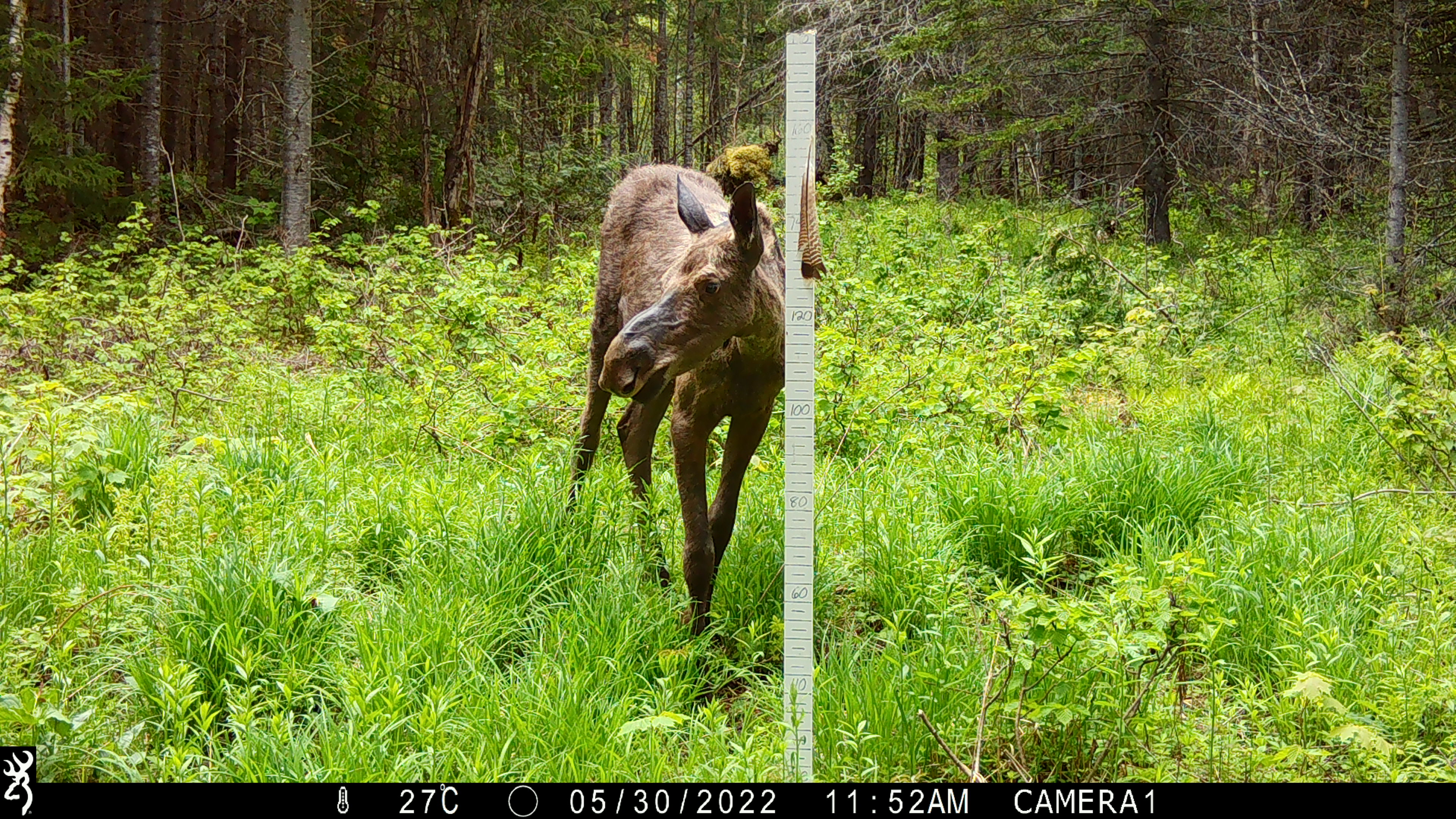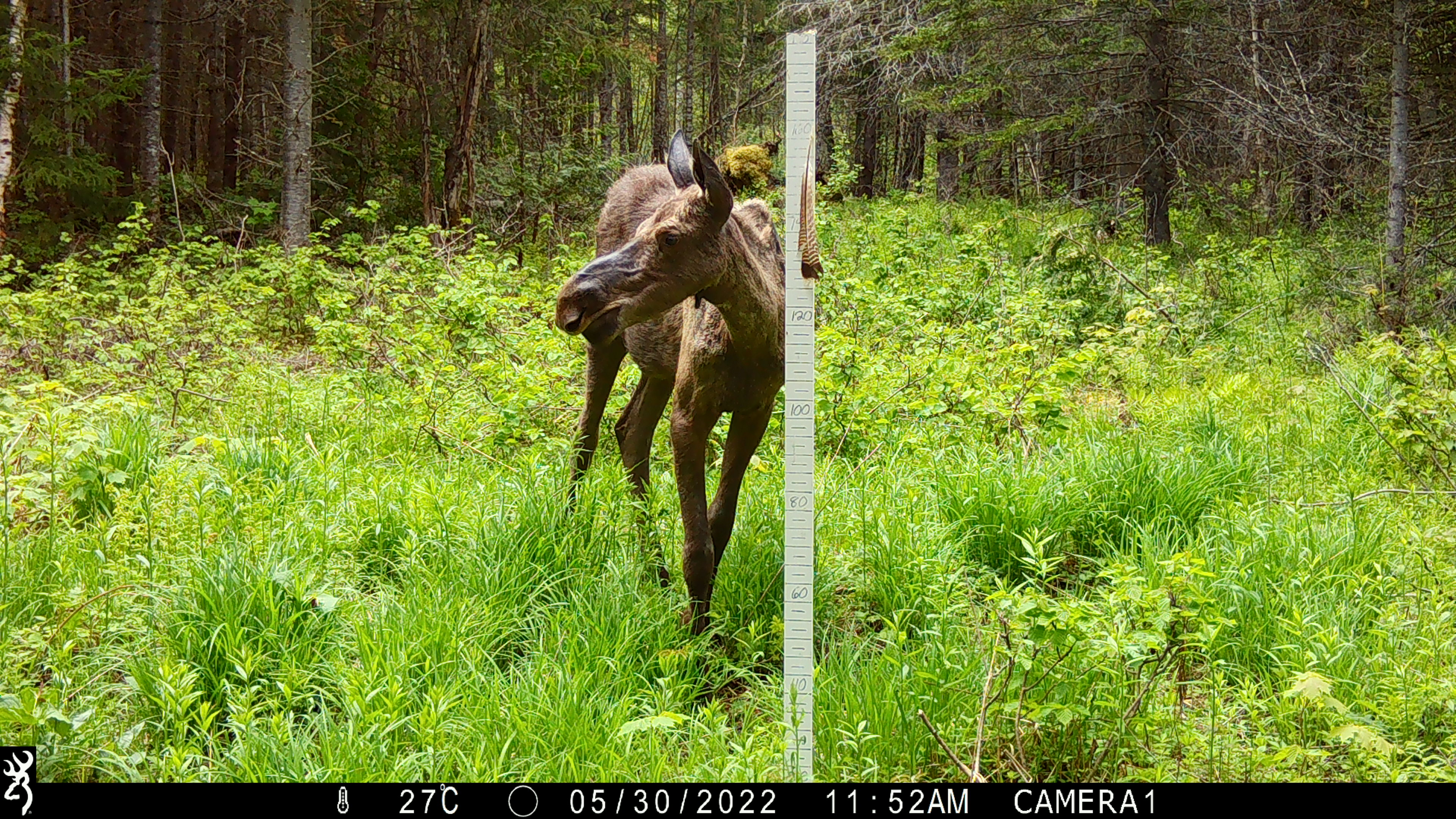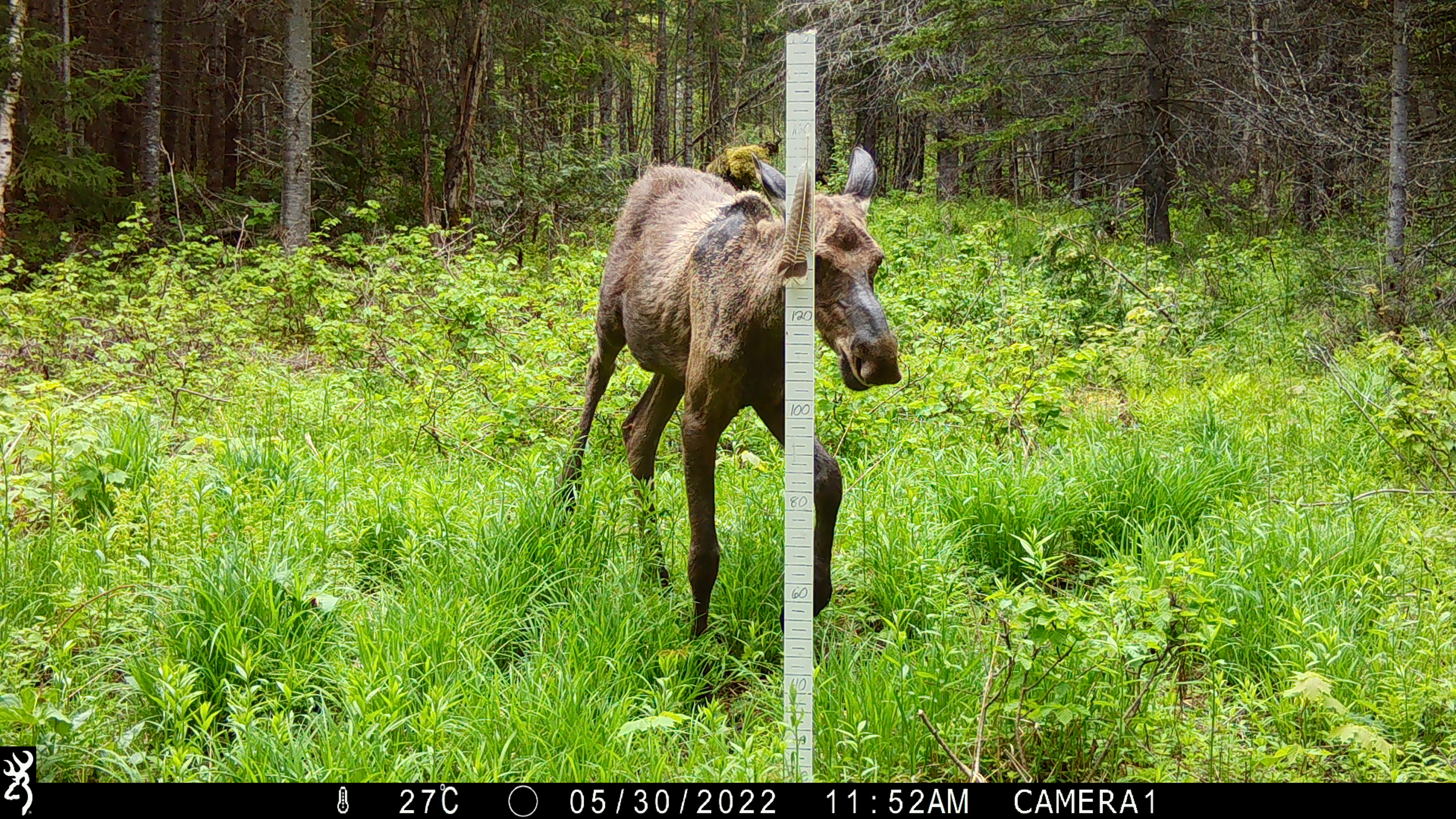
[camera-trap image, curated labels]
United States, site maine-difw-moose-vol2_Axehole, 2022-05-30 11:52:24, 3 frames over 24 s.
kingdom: Animalia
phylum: Chordata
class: Mammalia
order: Artiodactyla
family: Cervidae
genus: Alces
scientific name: Alces alces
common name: moose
Moose (Alces alces).